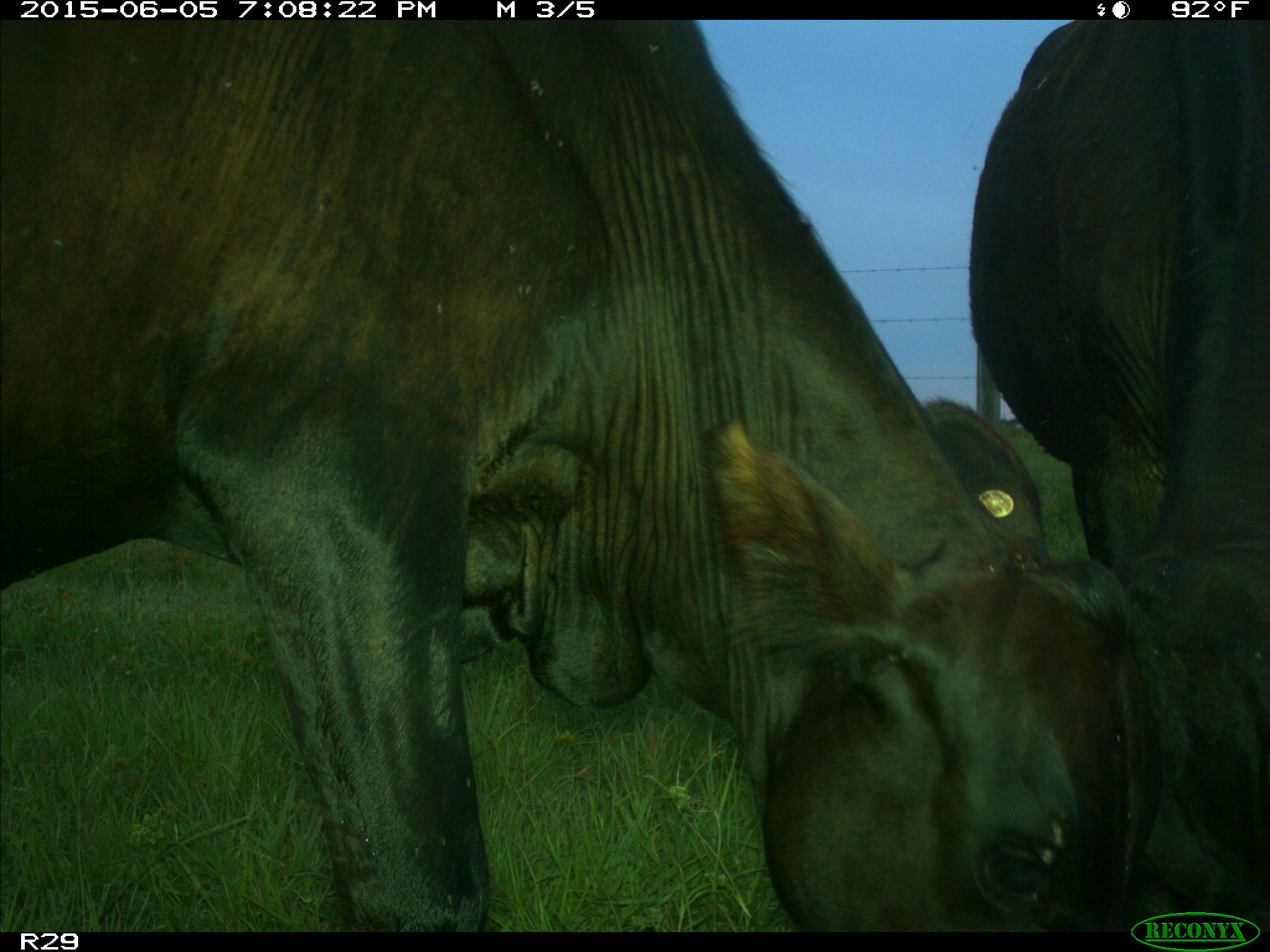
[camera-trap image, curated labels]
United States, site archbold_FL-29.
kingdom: Animalia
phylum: Chordata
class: Mammalia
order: Artiodactyla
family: Bovidae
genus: Bos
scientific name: Bos taurus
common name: domestic cow